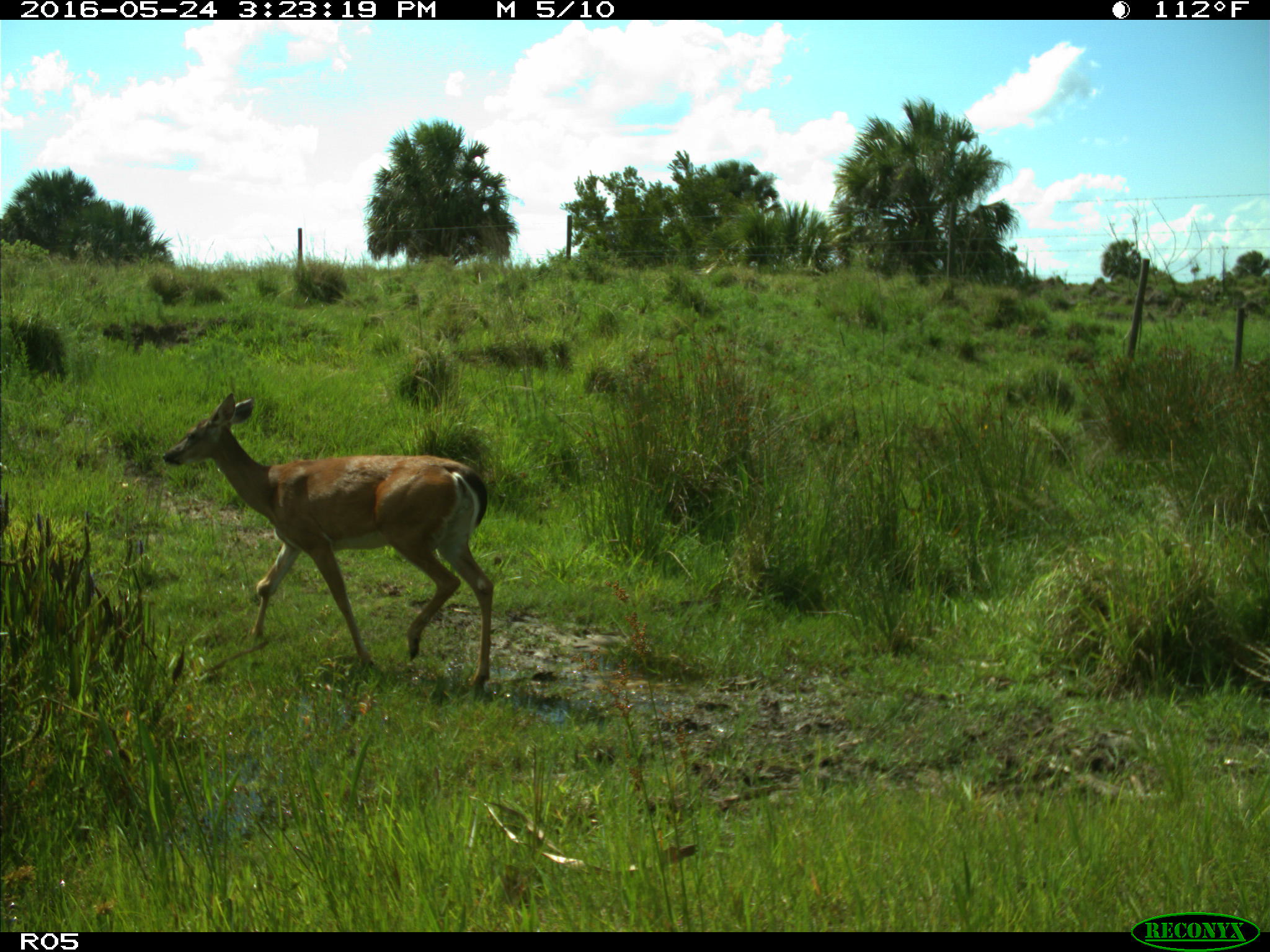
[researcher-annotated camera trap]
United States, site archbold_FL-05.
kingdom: Animalia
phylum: Chordata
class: Mammalia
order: Artiodactyla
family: Cervidae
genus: Odocoileus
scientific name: Odocoileus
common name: deer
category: unidentified deer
Unidentified deer (deer) (Odocoileus).